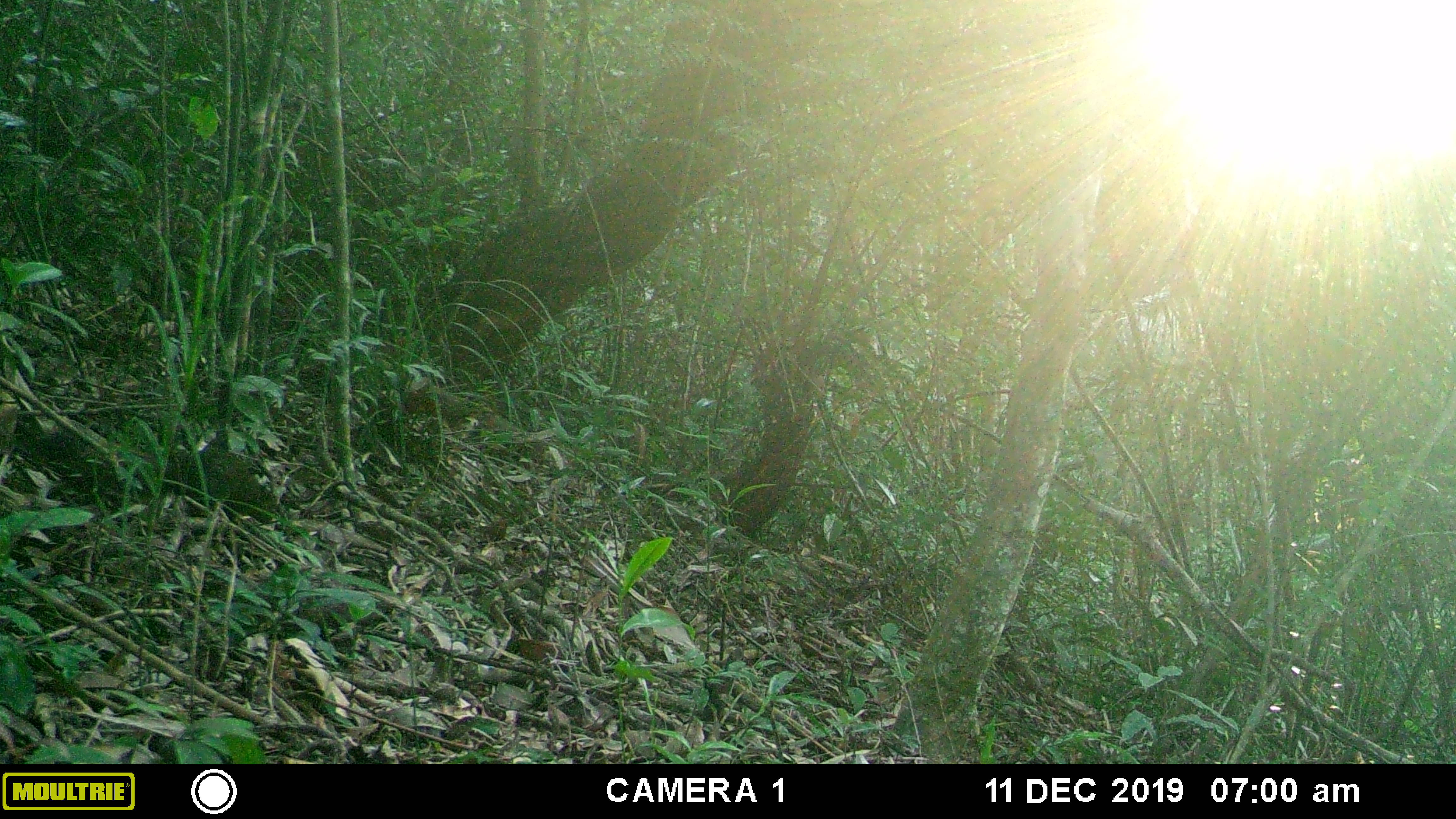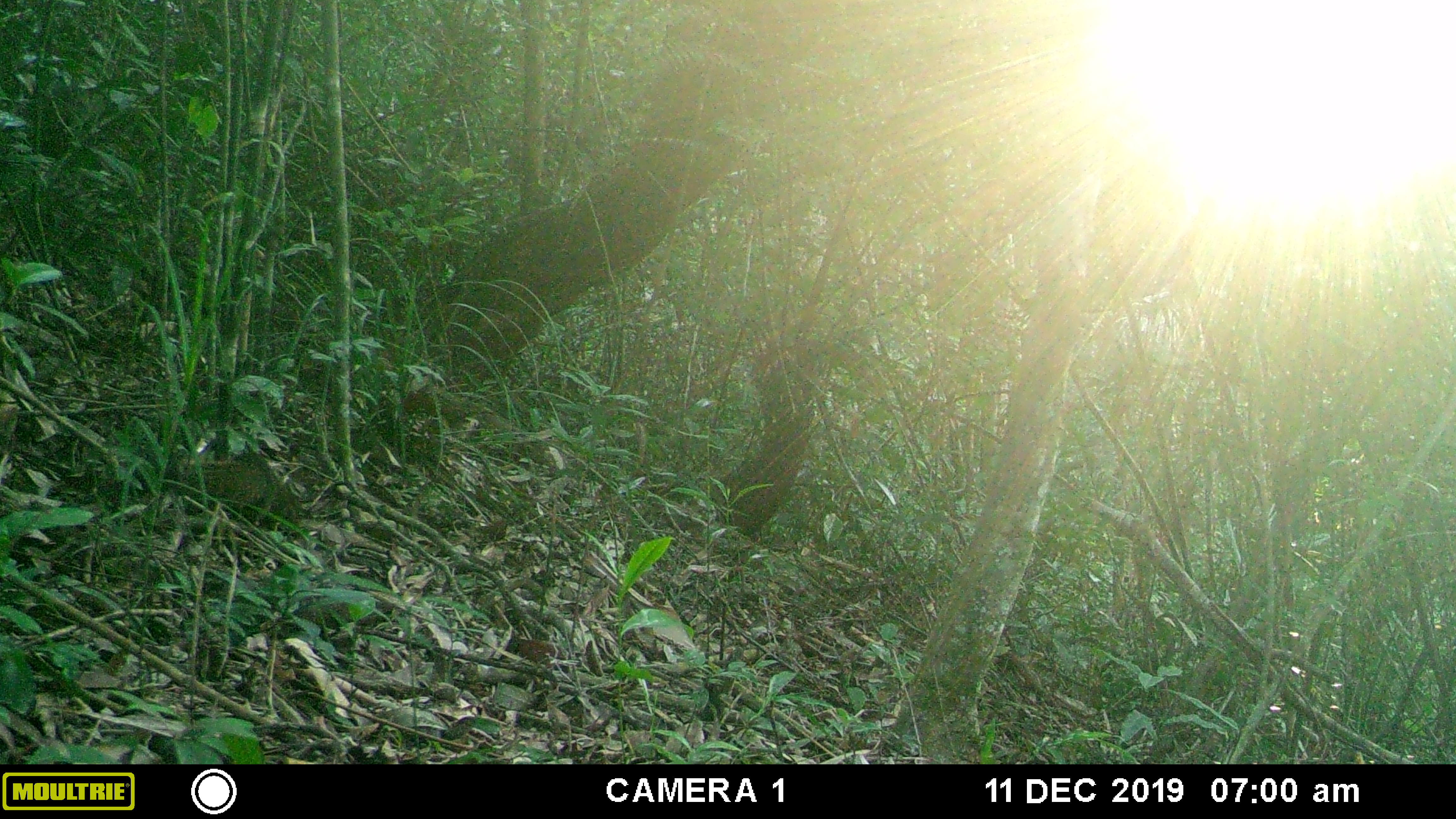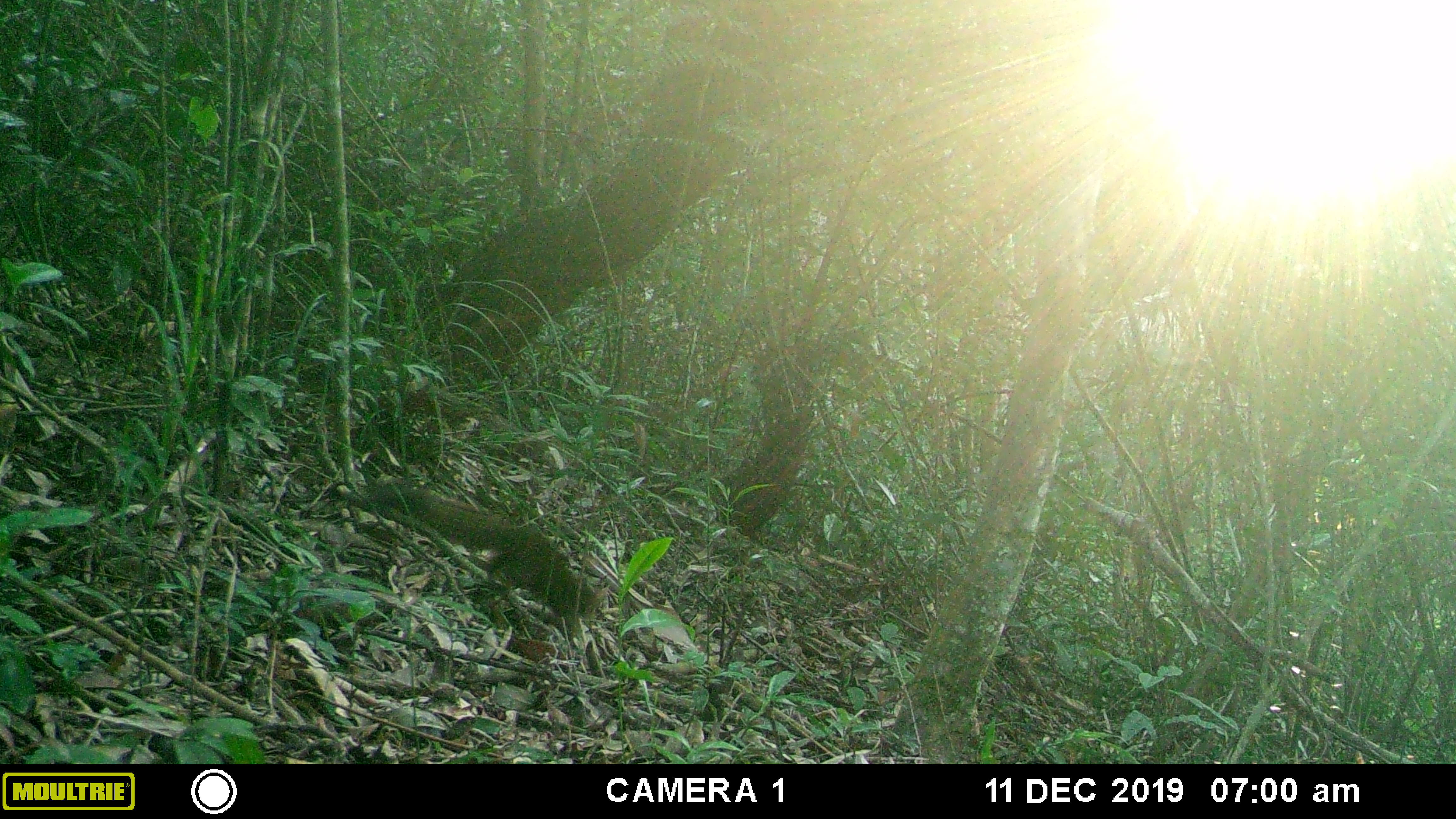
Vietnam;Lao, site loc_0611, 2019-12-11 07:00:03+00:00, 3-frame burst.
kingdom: Animalia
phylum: Chordata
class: Mammalia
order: Rodentia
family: Sciuridae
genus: Callosciurus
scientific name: Callosciurus erythraeus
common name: pallas's squirrel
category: pallass squirrel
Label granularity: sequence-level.